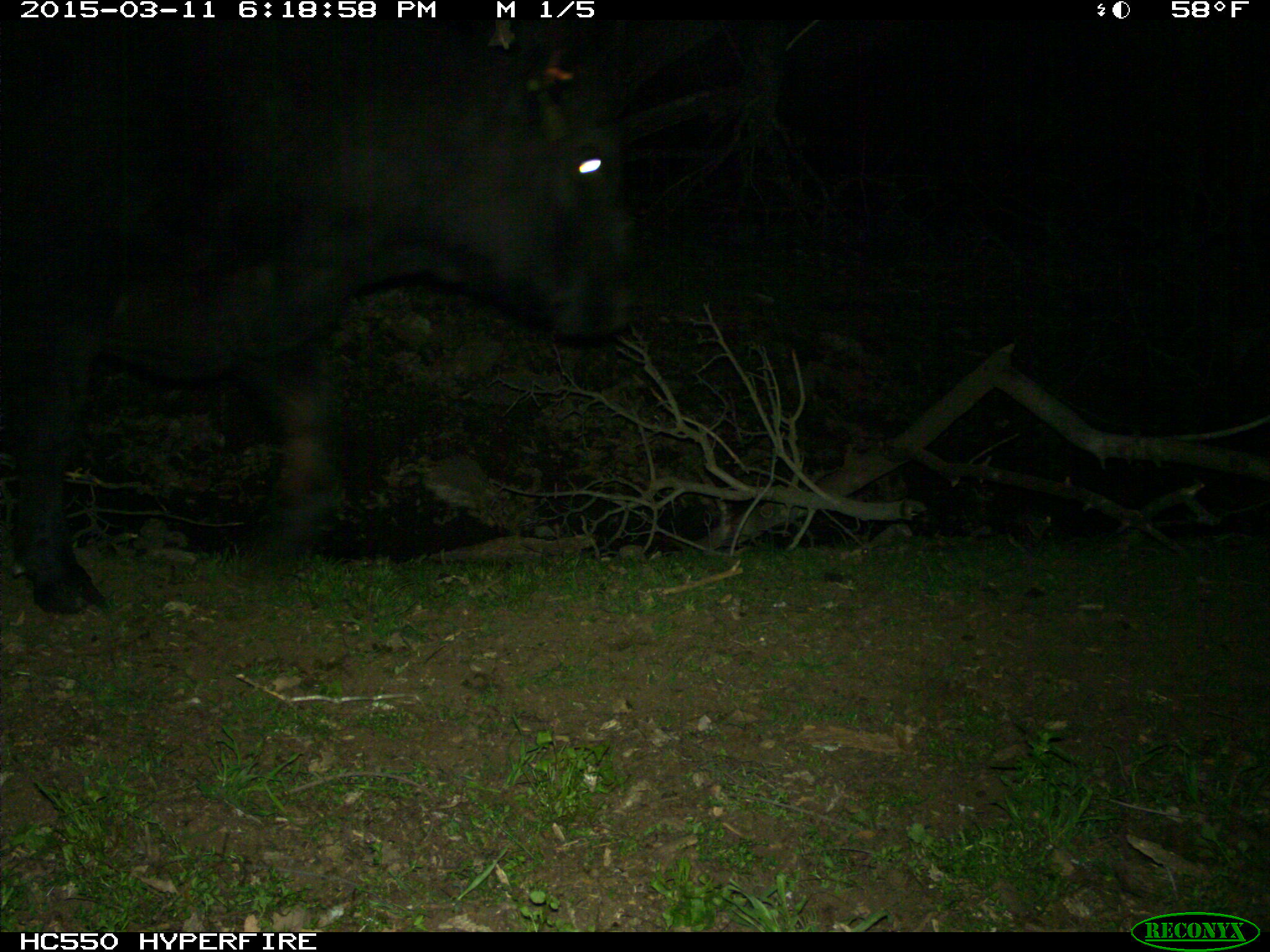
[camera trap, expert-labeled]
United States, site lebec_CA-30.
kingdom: Animalia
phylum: Chordata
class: Mammalia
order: Artiodactyla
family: Bovidae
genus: Bos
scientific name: Bos taurus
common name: domestic cow